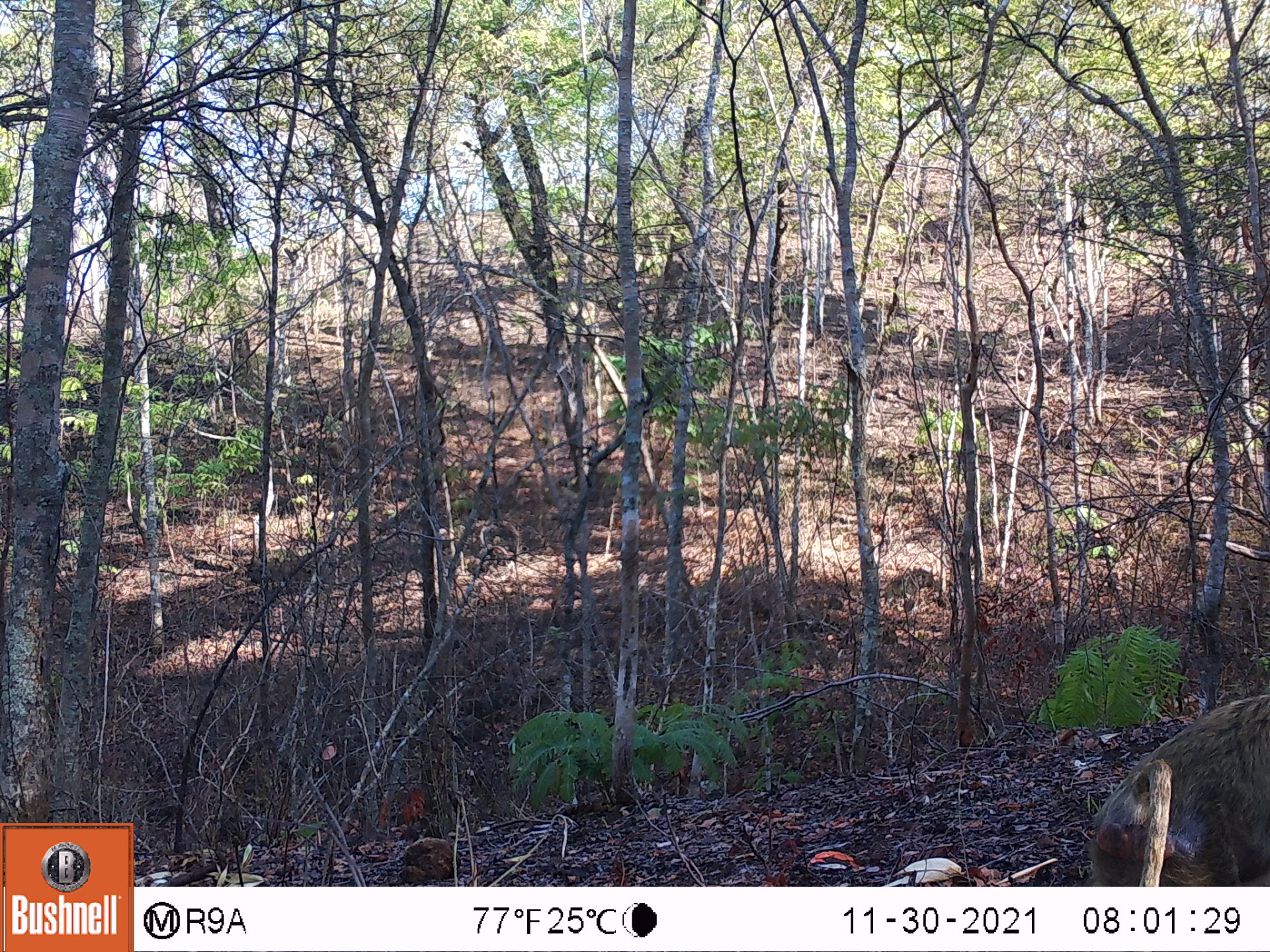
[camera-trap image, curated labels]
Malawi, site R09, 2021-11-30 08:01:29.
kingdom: Animalia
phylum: Chordata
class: Mammalia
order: Primates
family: Cercopithecidae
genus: Papio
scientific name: Papio cynocephalus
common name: yellow baboon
Yellow baboon (Papio cynocephalus), count 1.